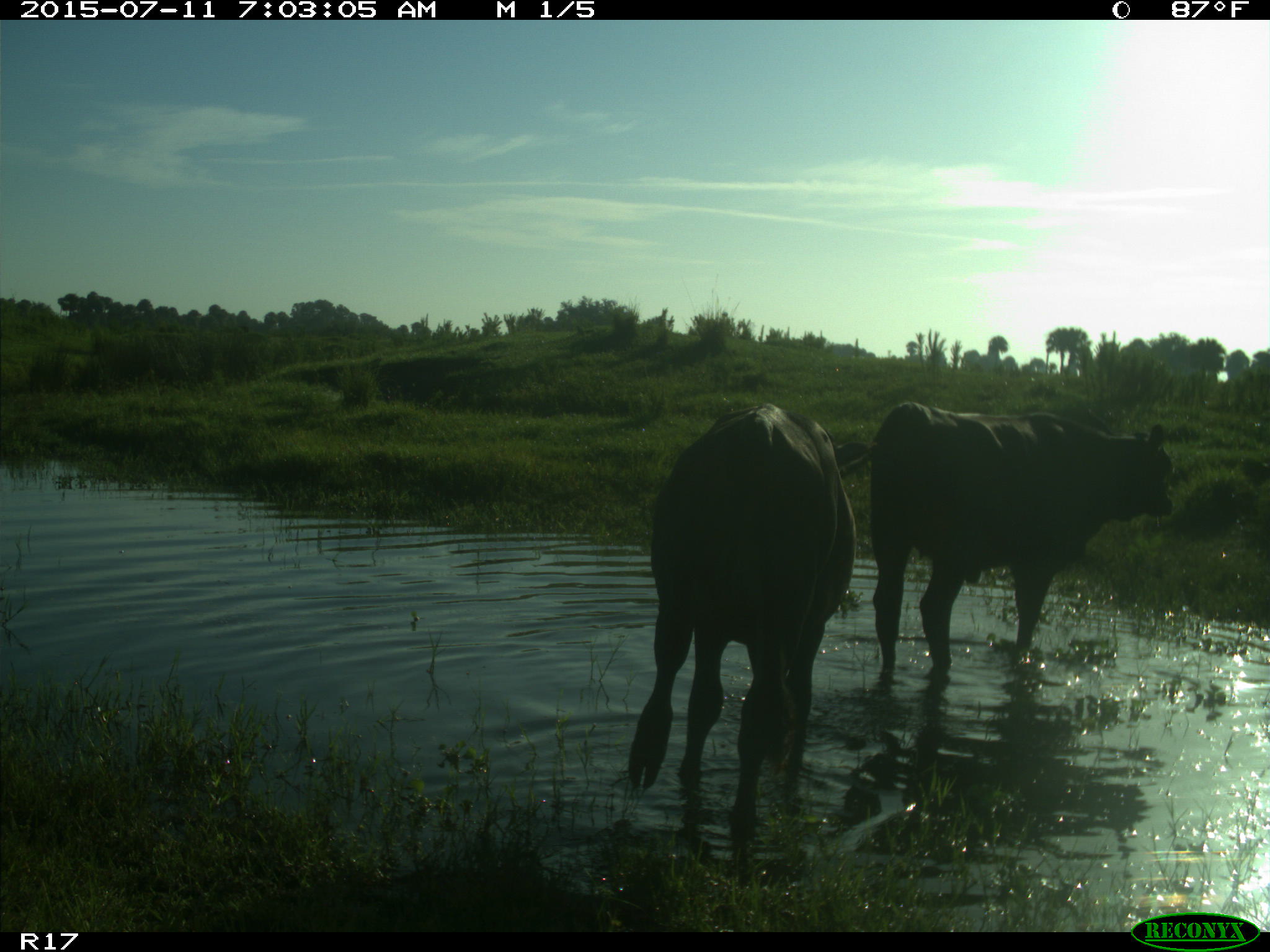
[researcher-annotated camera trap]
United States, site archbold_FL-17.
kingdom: Animalia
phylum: Chordata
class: Mammalia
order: Artiodactyla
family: Bovidae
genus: Bos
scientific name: Bos taurus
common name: domestic cow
Bos taurus (domestic cow).